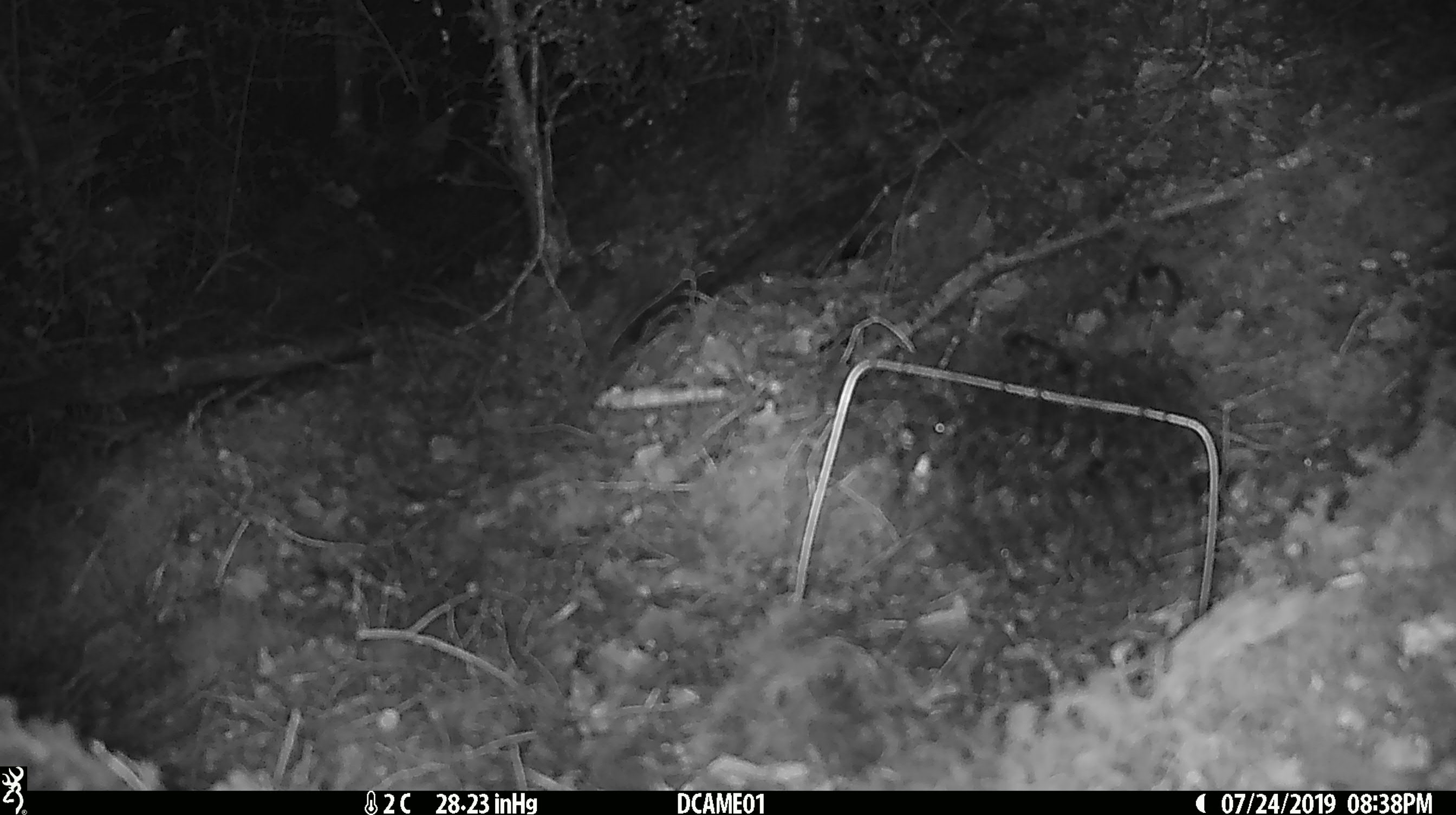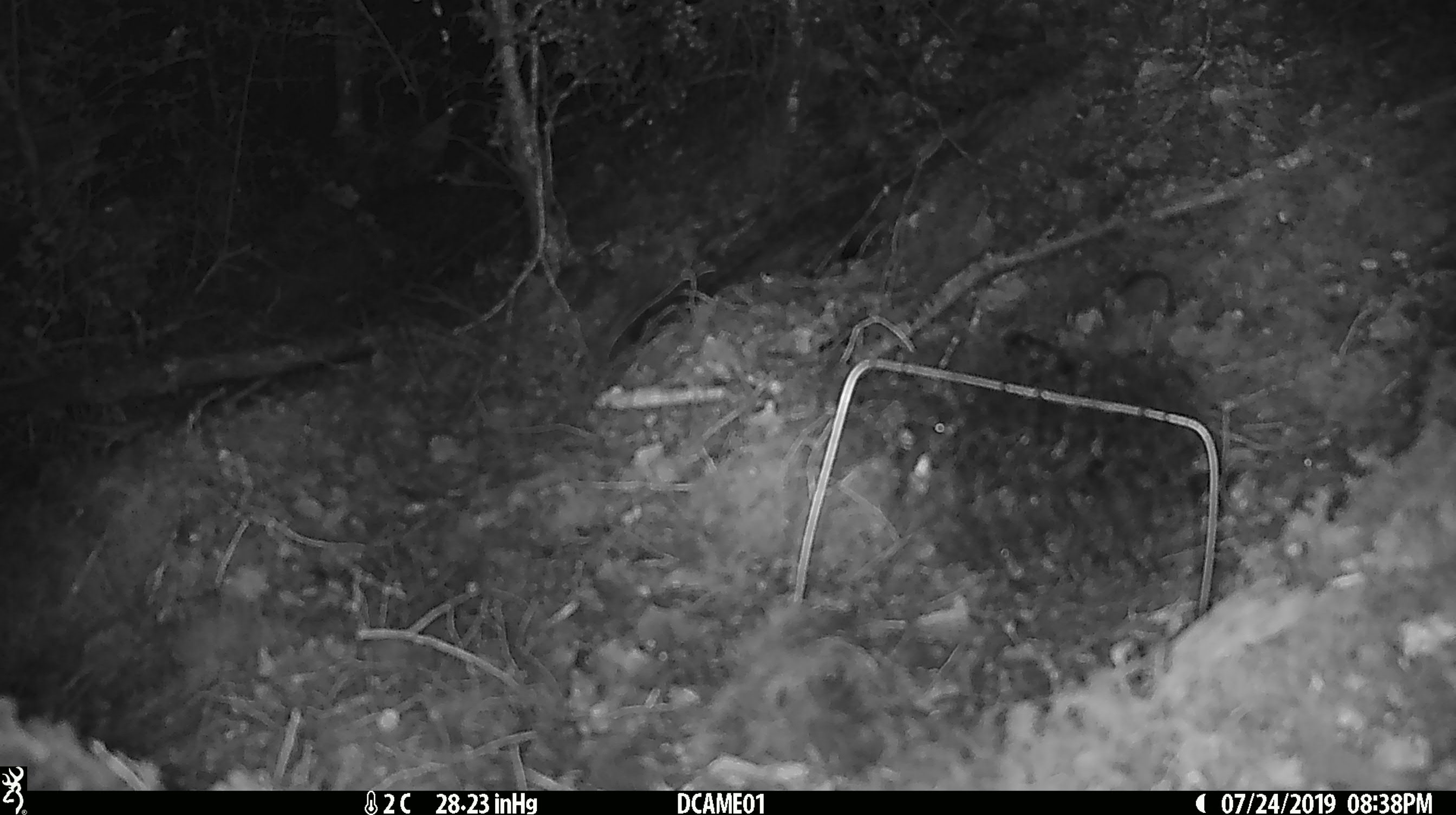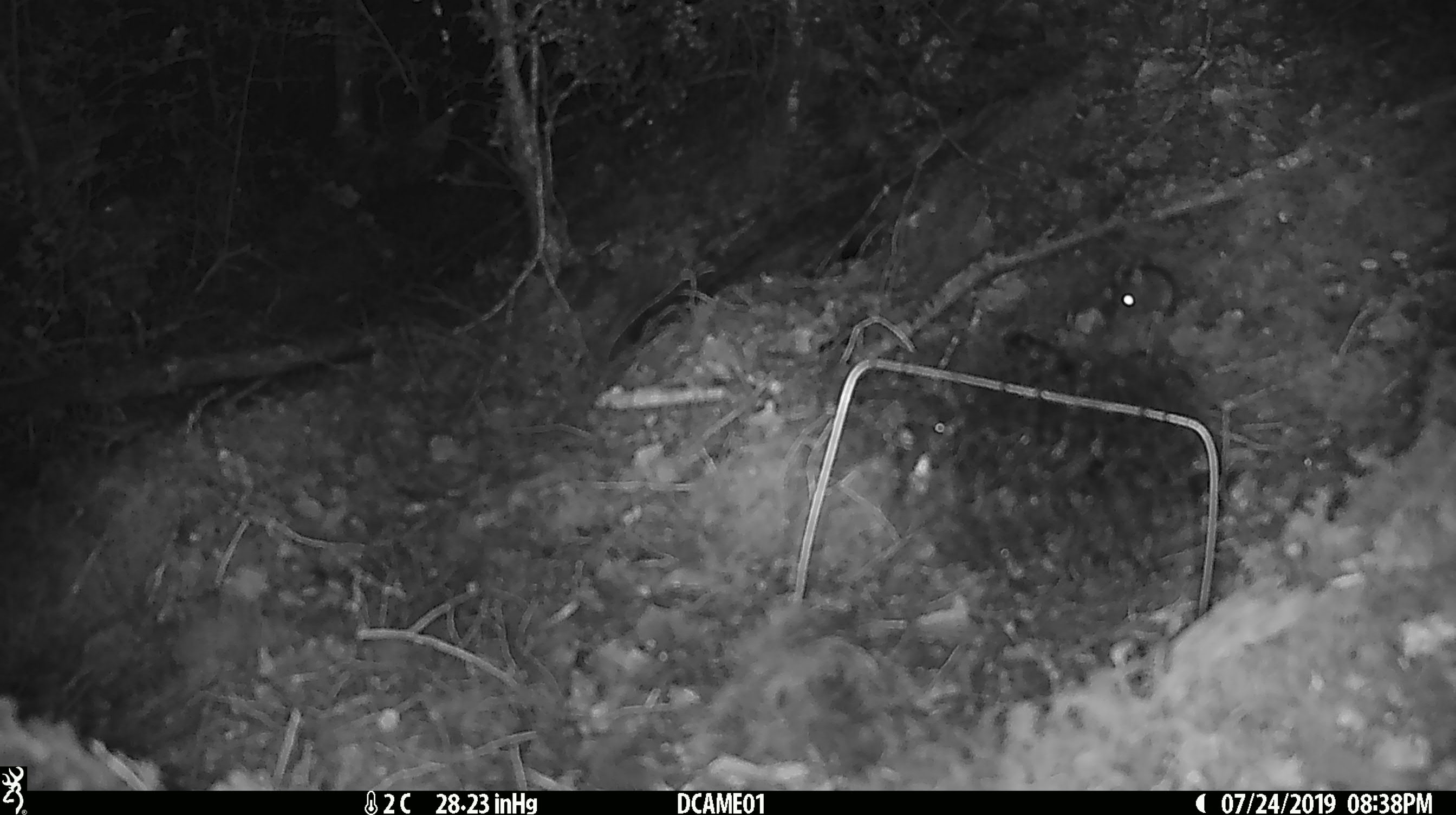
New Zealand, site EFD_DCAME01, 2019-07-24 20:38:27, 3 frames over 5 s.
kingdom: Animalia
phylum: Chordata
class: Mammalia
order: Rodentia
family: Muridae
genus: Mus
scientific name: Mus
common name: mouse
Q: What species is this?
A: Mouse (Mus).